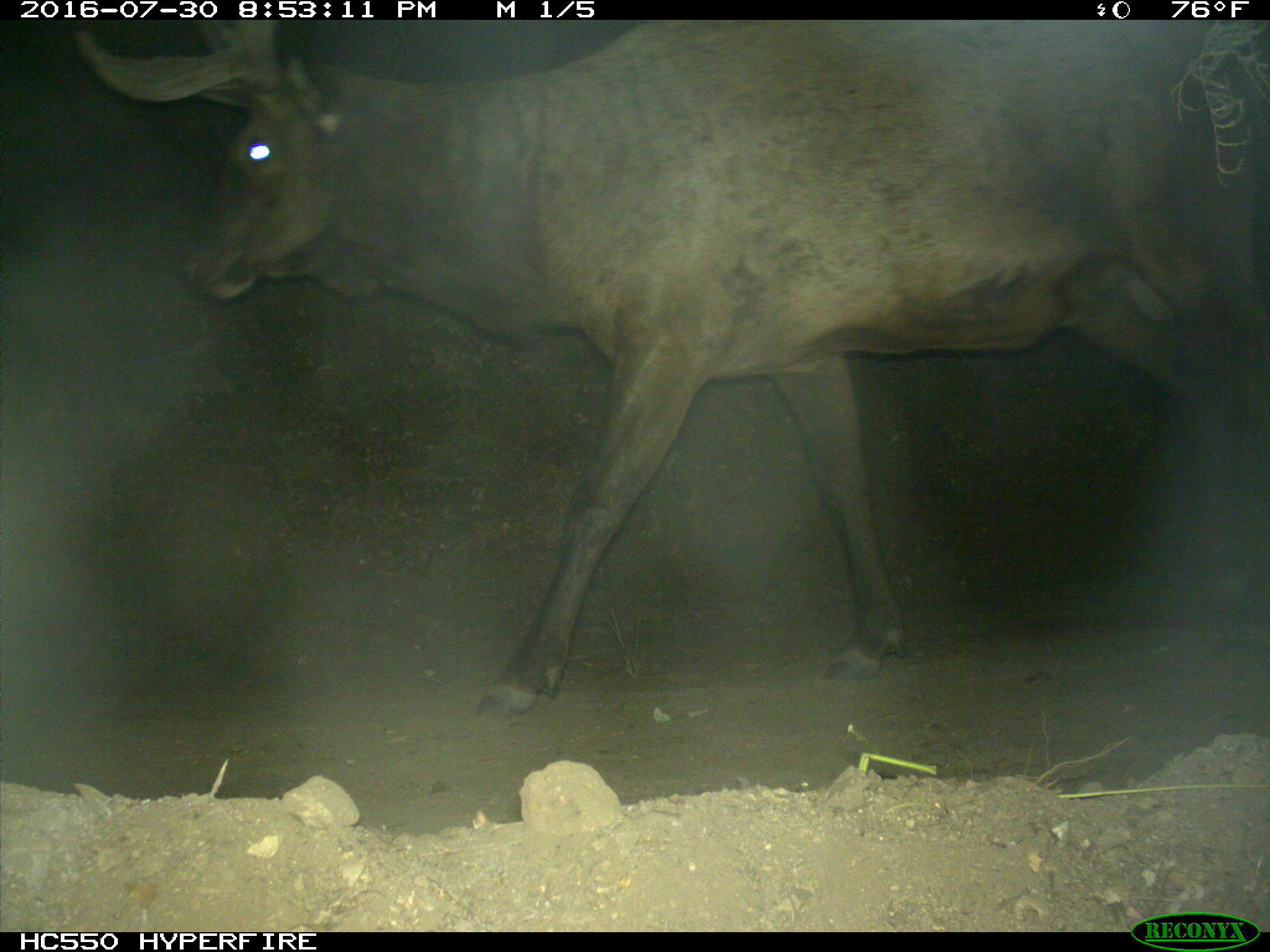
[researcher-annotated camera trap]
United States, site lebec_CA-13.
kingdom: Animalia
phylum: Chordata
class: Mammalia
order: Artiodactyla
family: Cervidae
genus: Cervus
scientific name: Cervus canadensis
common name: elk